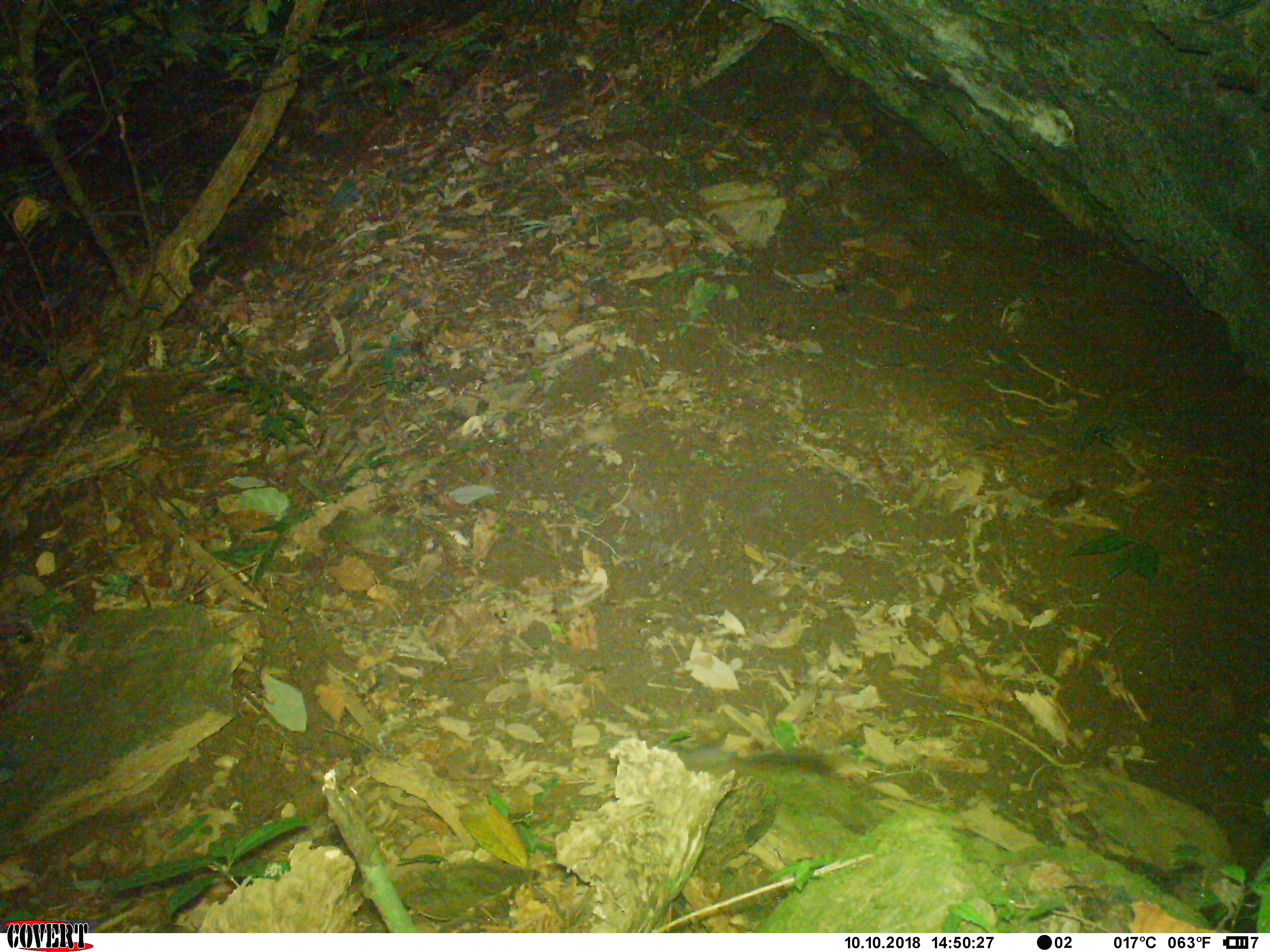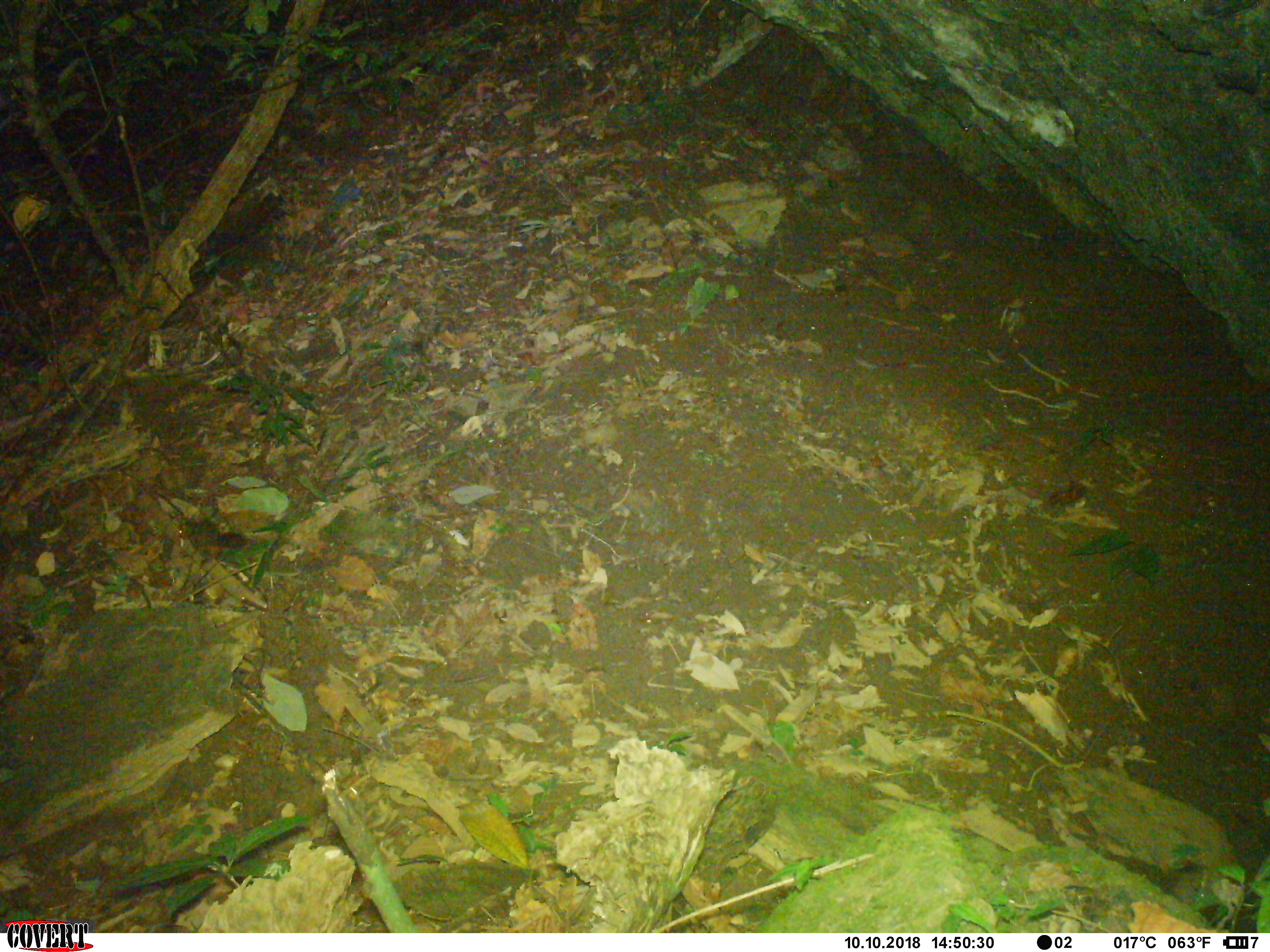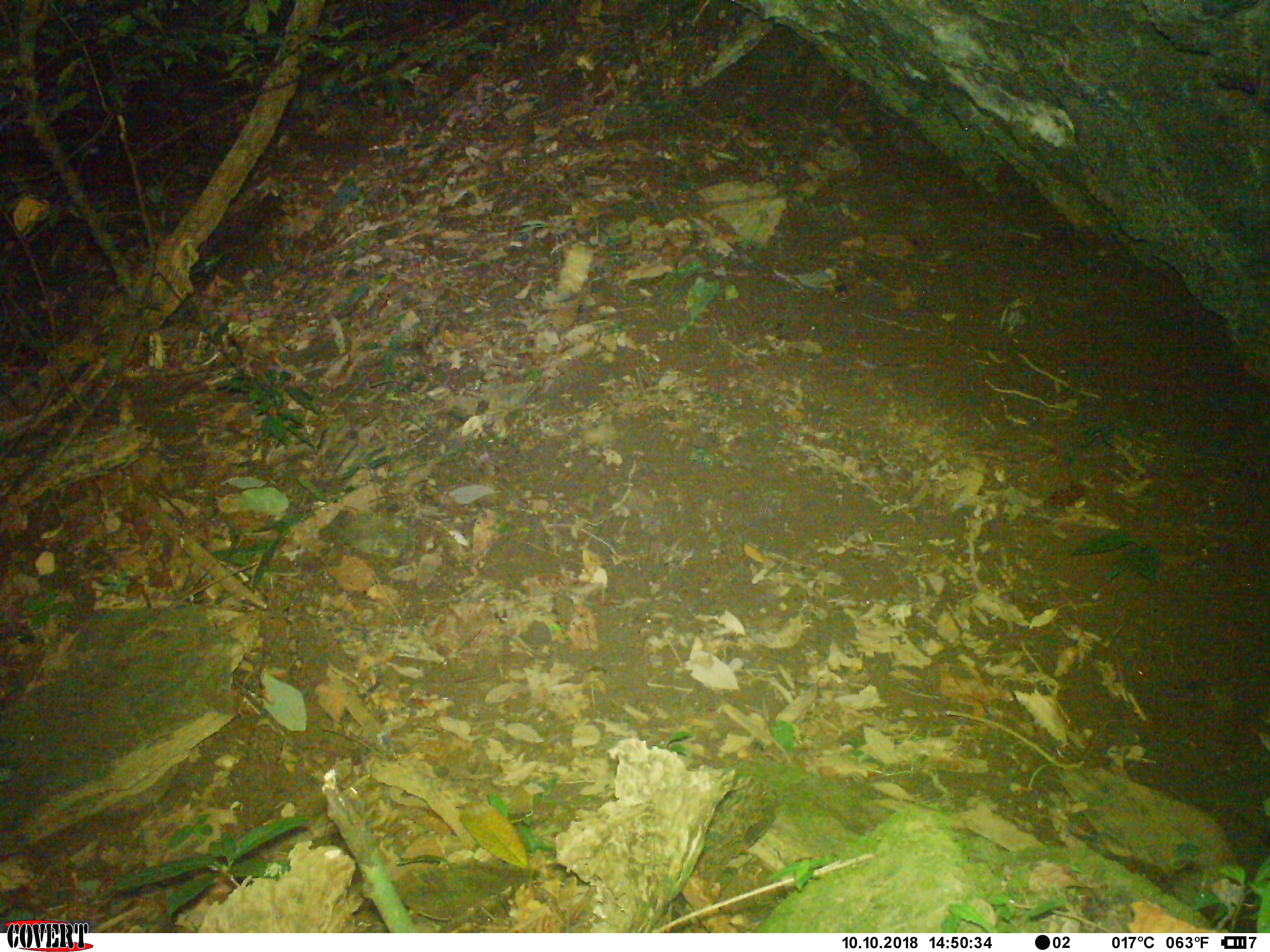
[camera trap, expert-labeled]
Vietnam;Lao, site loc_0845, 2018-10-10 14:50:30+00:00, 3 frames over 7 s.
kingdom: Animalia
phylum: Chordata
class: Mammalia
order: Rodentia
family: Sciuridae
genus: Dremomys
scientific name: Dremomys rufigenis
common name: red-cheeked squirrel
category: red cheeked squirrel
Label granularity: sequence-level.